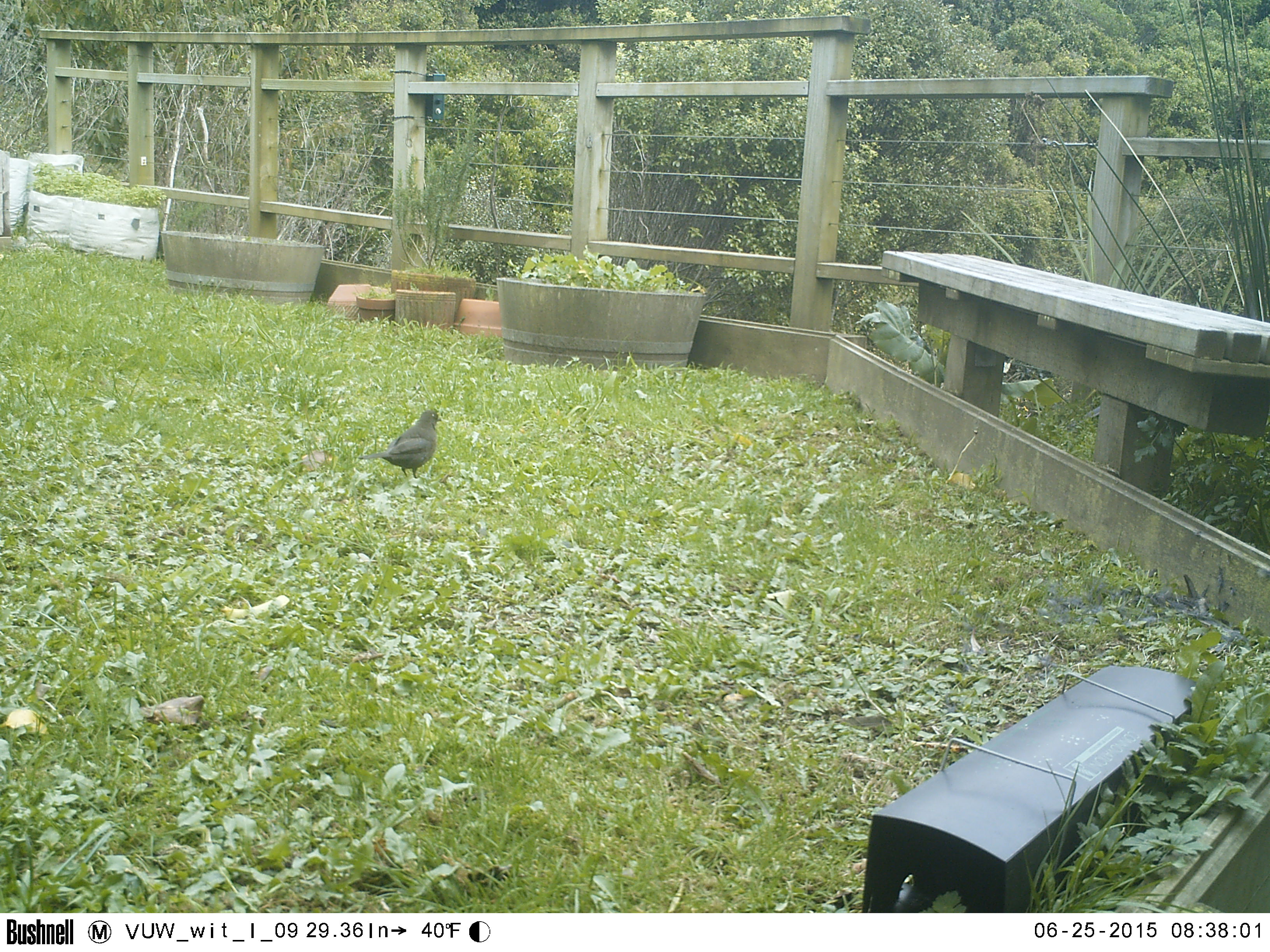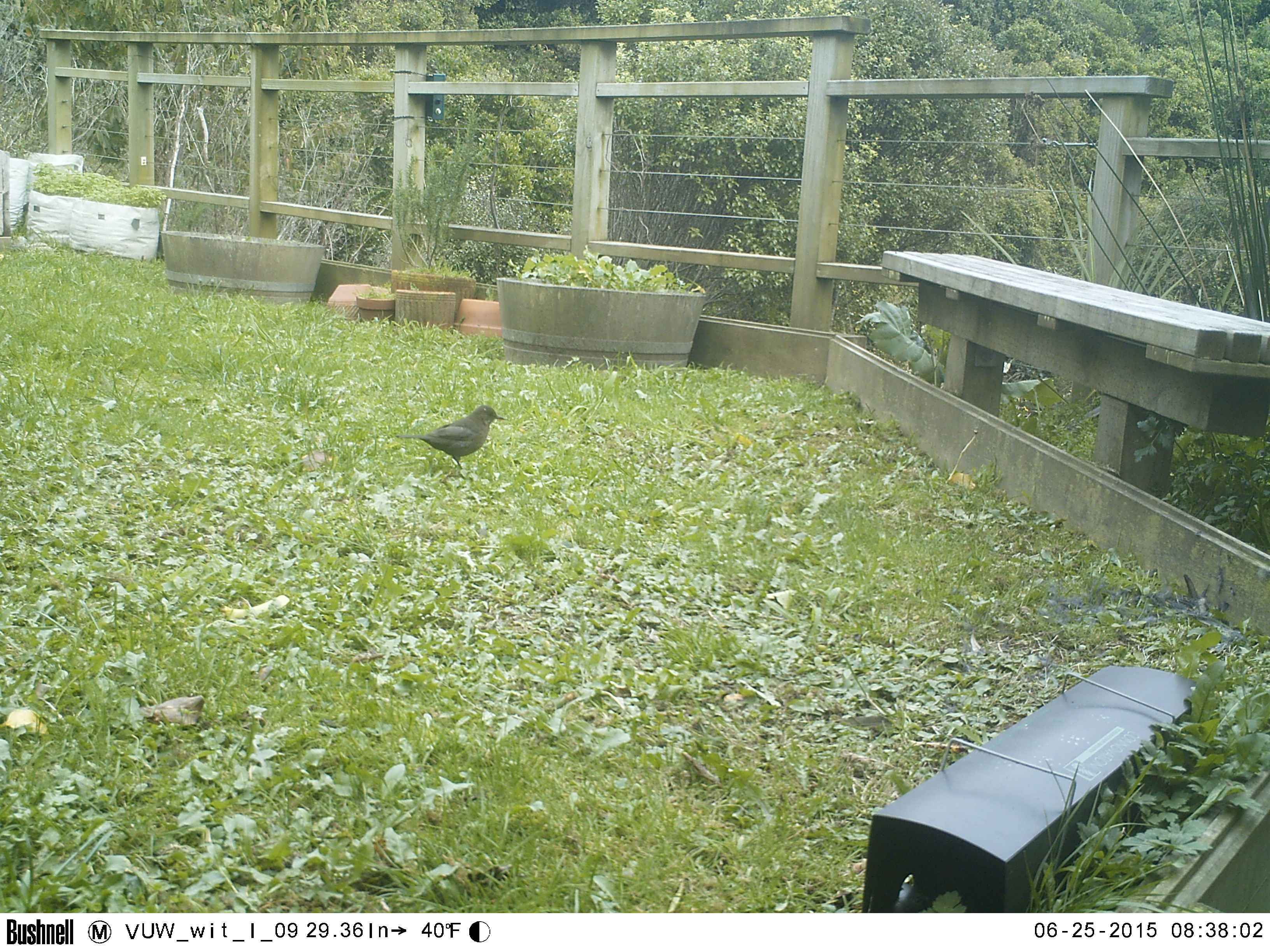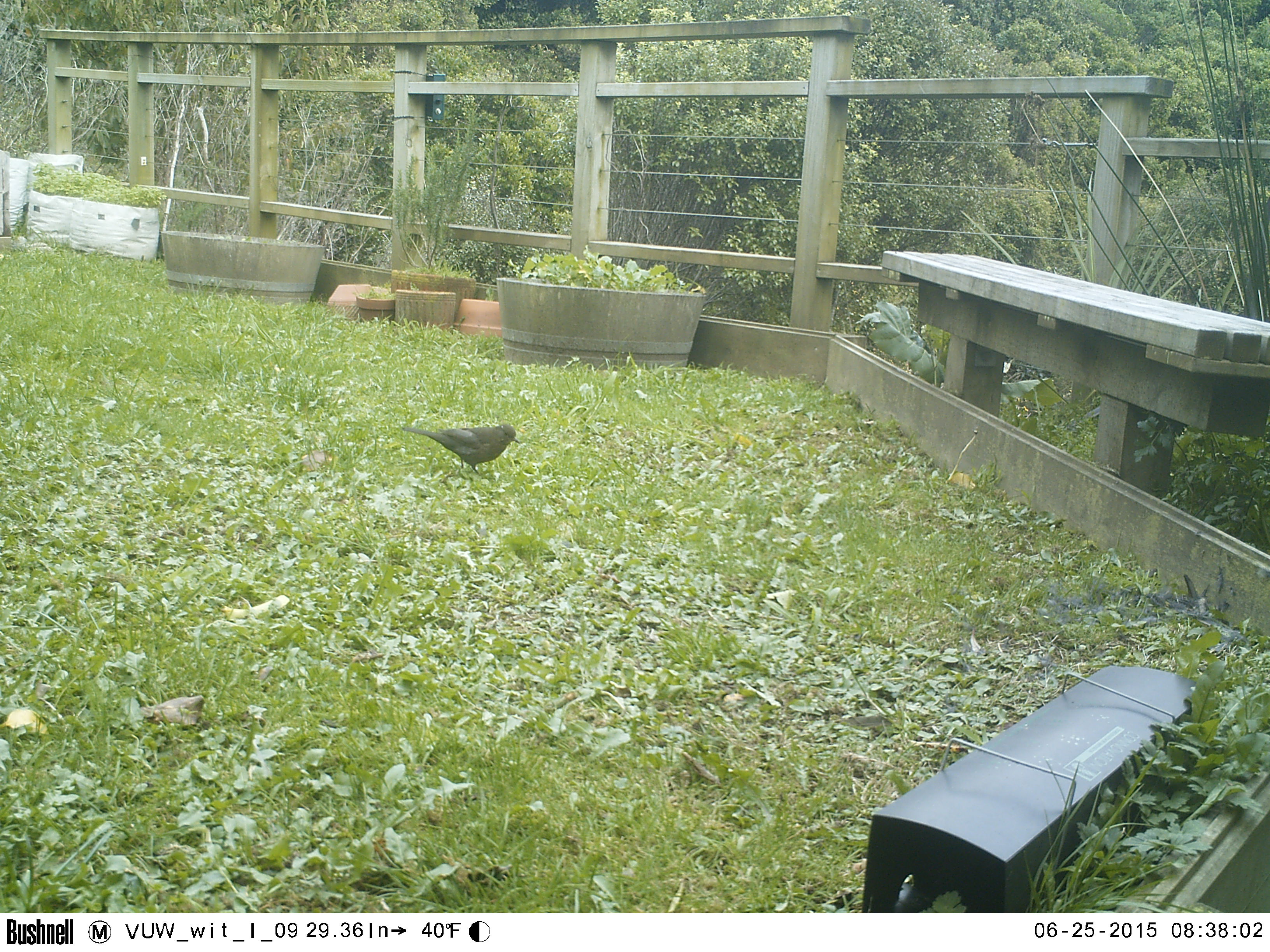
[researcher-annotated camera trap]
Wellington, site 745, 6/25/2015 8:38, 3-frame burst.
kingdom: Animalia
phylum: Chordata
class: Aves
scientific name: Aves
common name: bird